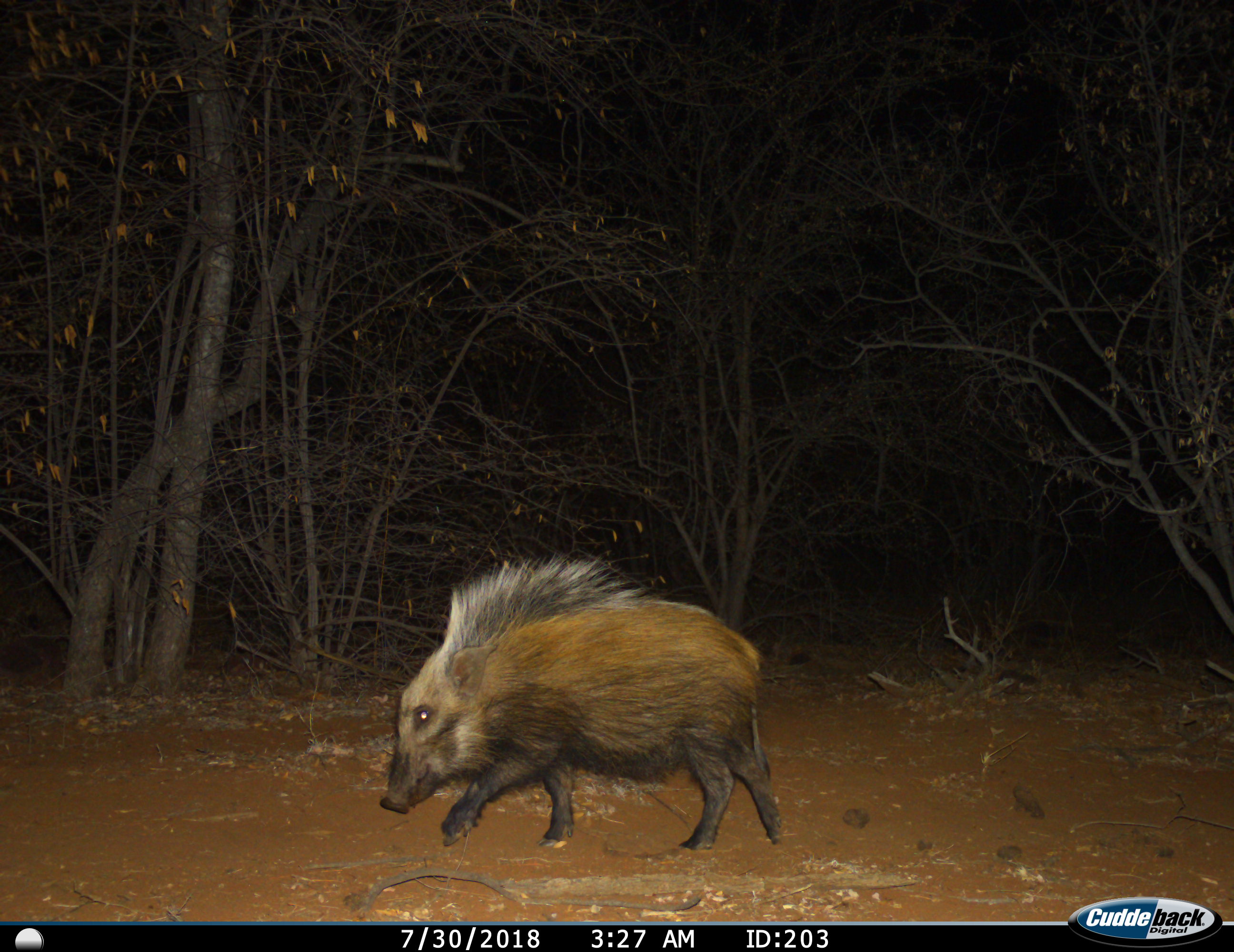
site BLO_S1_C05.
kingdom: Animalia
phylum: Chordata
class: Mammalia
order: Artiodactyla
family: Suidae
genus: Potamochoerus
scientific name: Potamochoerus larvatus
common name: bushpig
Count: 1.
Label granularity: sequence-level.